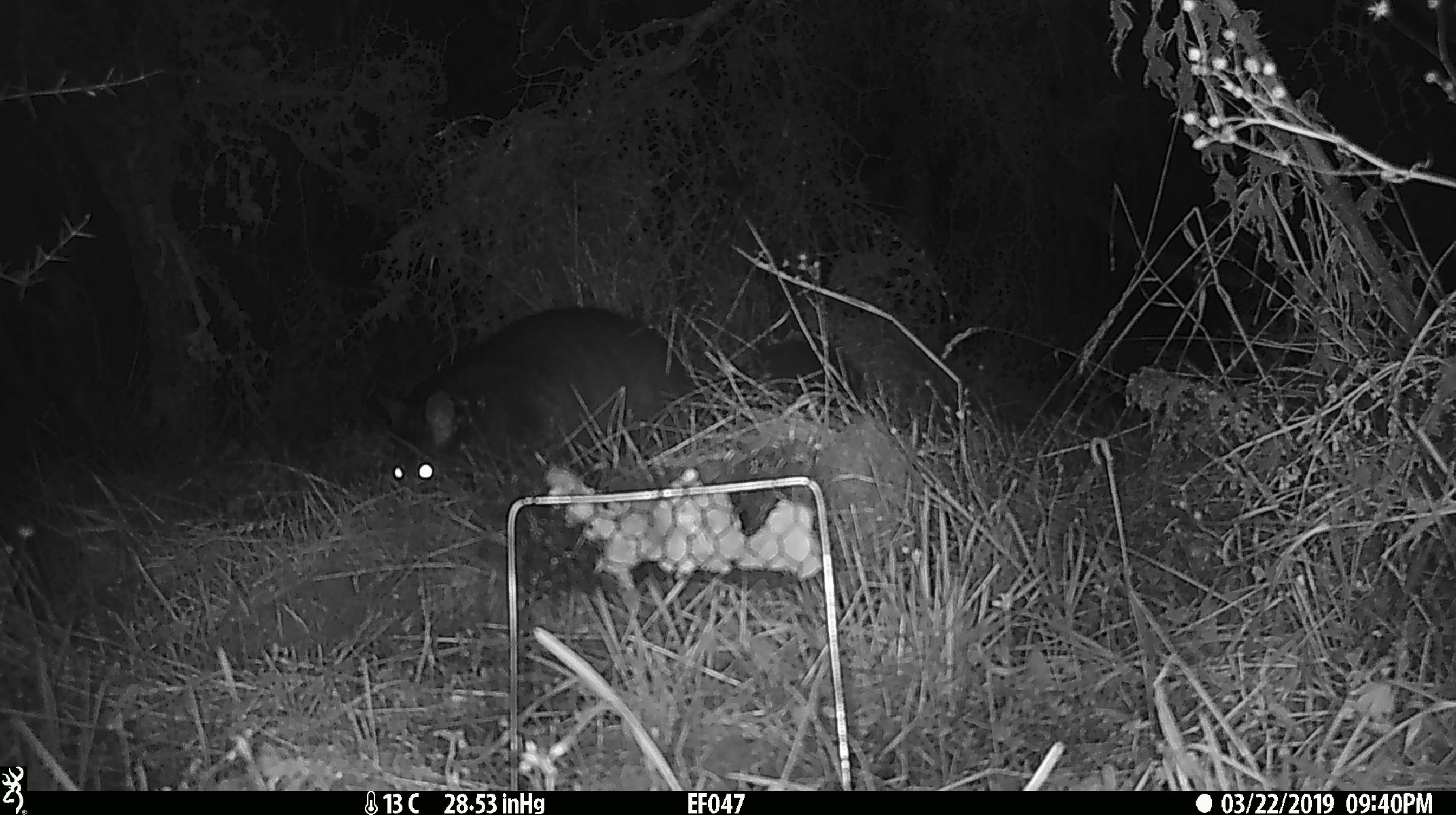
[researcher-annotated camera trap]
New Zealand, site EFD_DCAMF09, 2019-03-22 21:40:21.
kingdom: Animalia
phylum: Chordata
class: Mammalia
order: Diprotodontia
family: Phalangeridae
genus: Trichosurus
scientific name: Trichosurus vulpecula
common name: common brushtail possum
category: possum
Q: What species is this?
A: Possum (common brushtail possum) (Trichosurus vulpecula).